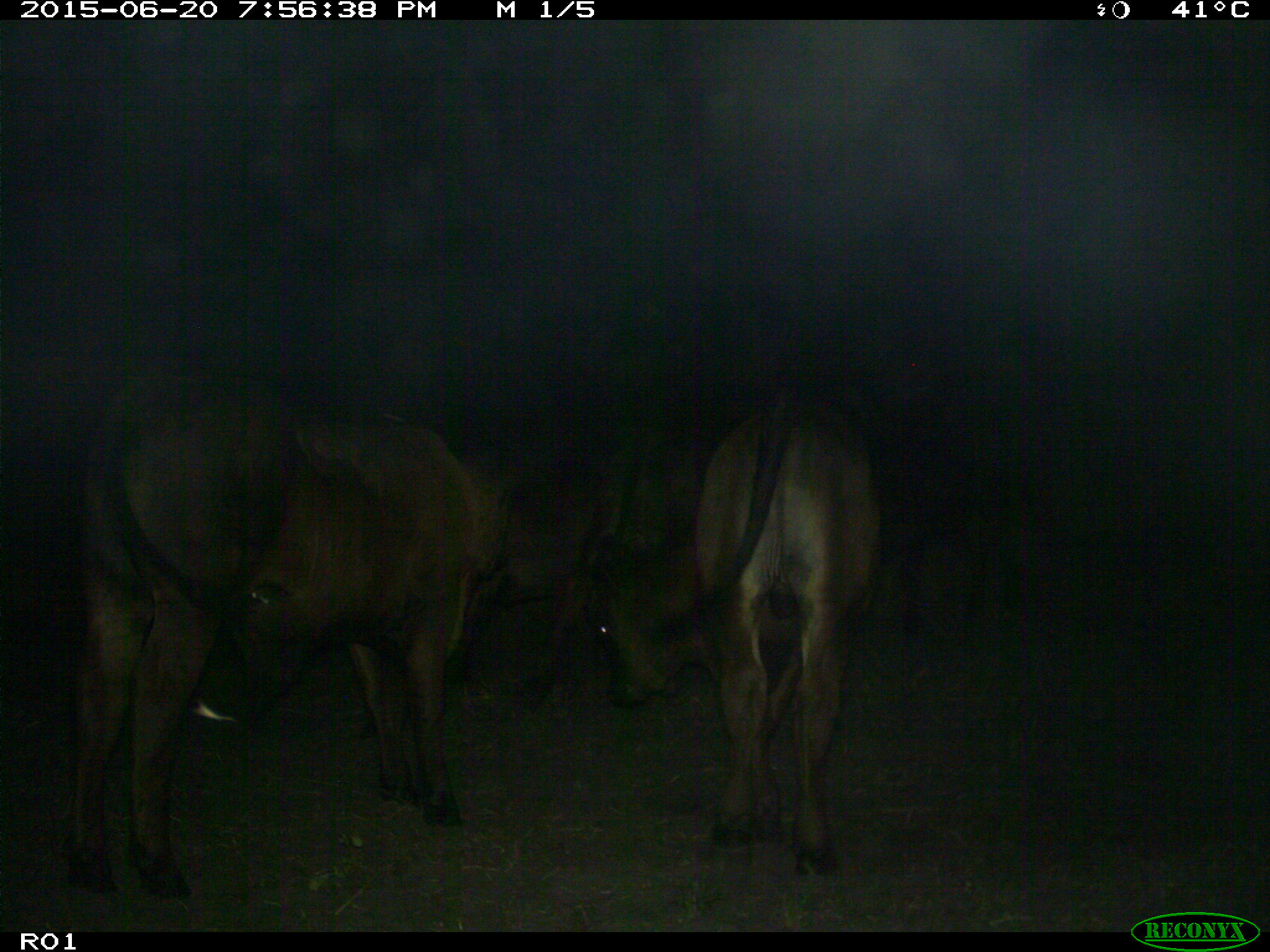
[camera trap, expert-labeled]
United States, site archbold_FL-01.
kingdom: Animalia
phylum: Chordata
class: Mammalia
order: Artiodactyla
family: Bovidae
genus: Bos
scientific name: Bos taurus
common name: domestic cow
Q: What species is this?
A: Bos taurus (domestic cow).